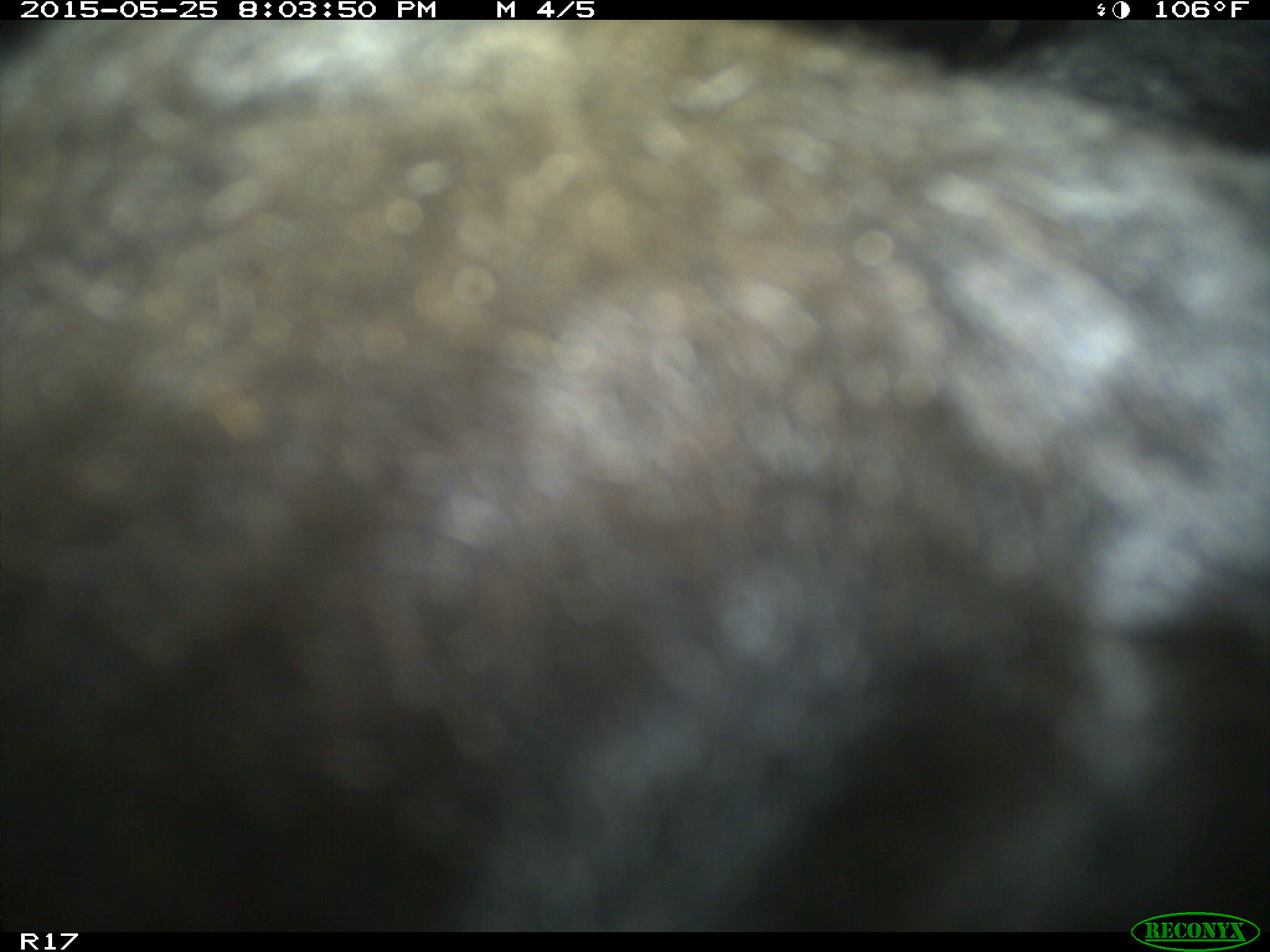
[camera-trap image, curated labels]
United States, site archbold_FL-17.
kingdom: Animalia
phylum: Chordata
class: Mammalia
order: Artiodactyla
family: Bovidae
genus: Bos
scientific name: Bos taurus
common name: domestic cow